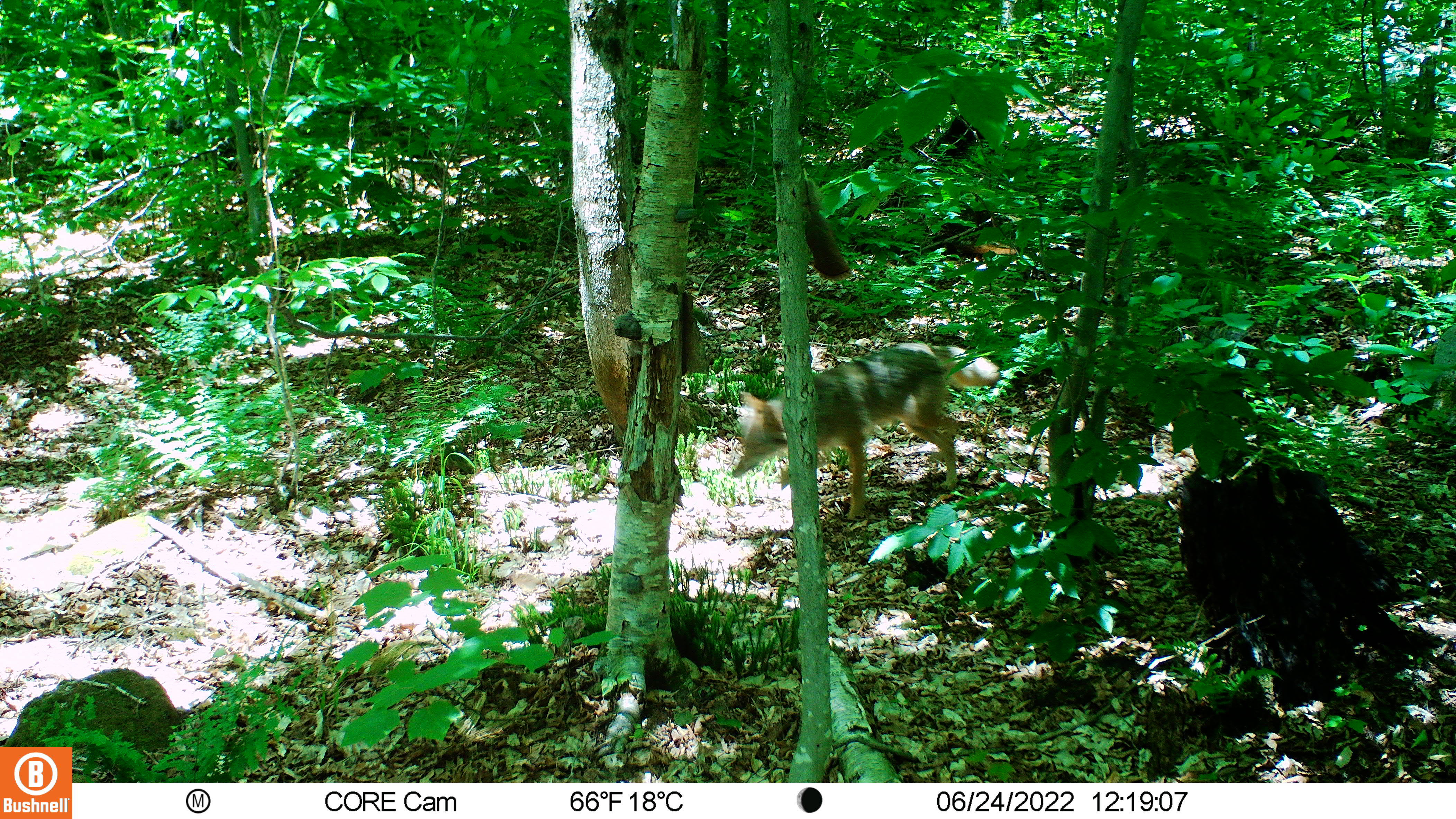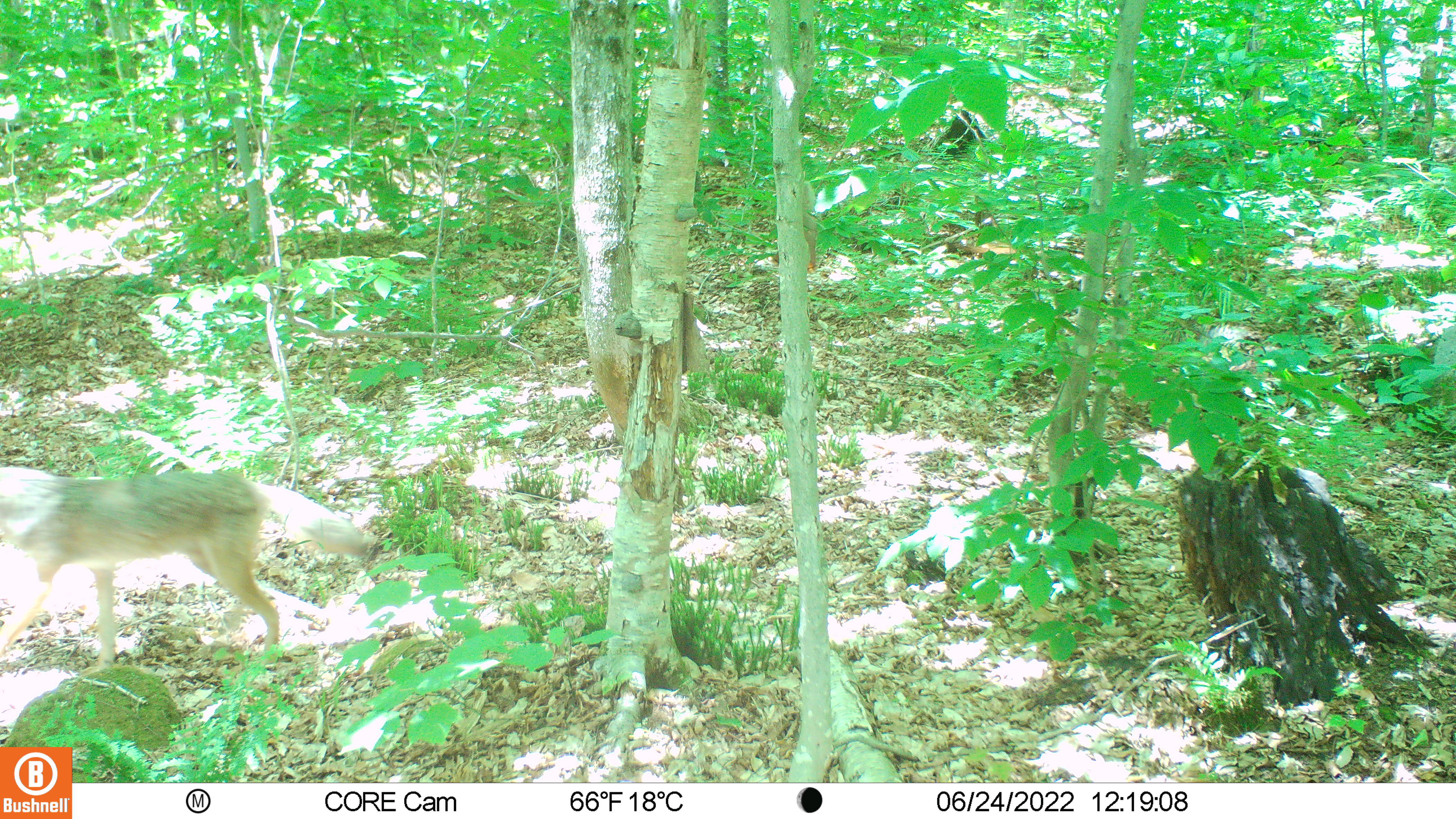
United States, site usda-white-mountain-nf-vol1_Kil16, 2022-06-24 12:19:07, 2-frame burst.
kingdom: Animalia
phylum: Chordata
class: Mammalia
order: Carnivora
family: Canidae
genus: Canis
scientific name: Canis latrans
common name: coyote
Coyote (Canis latrans).